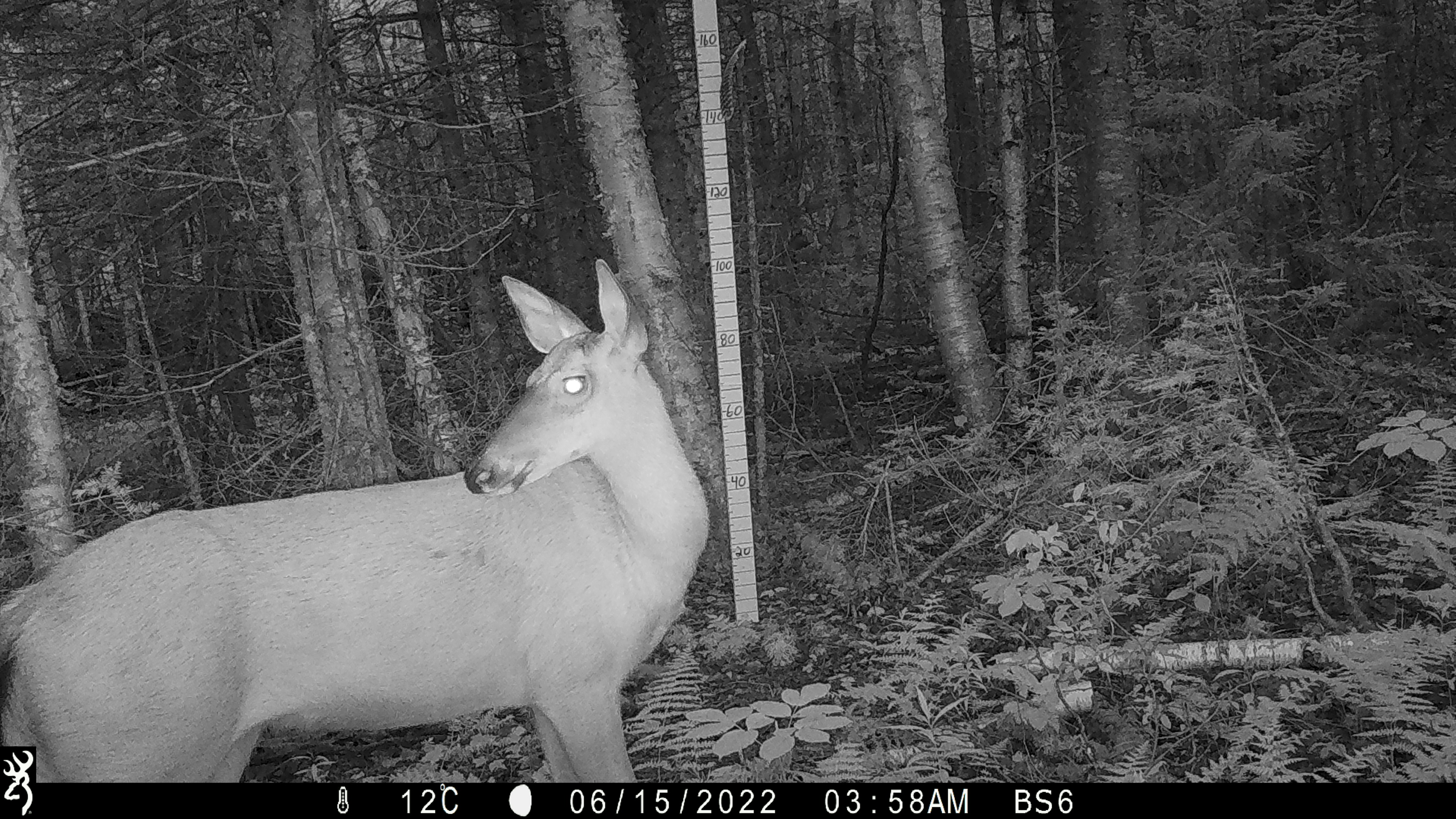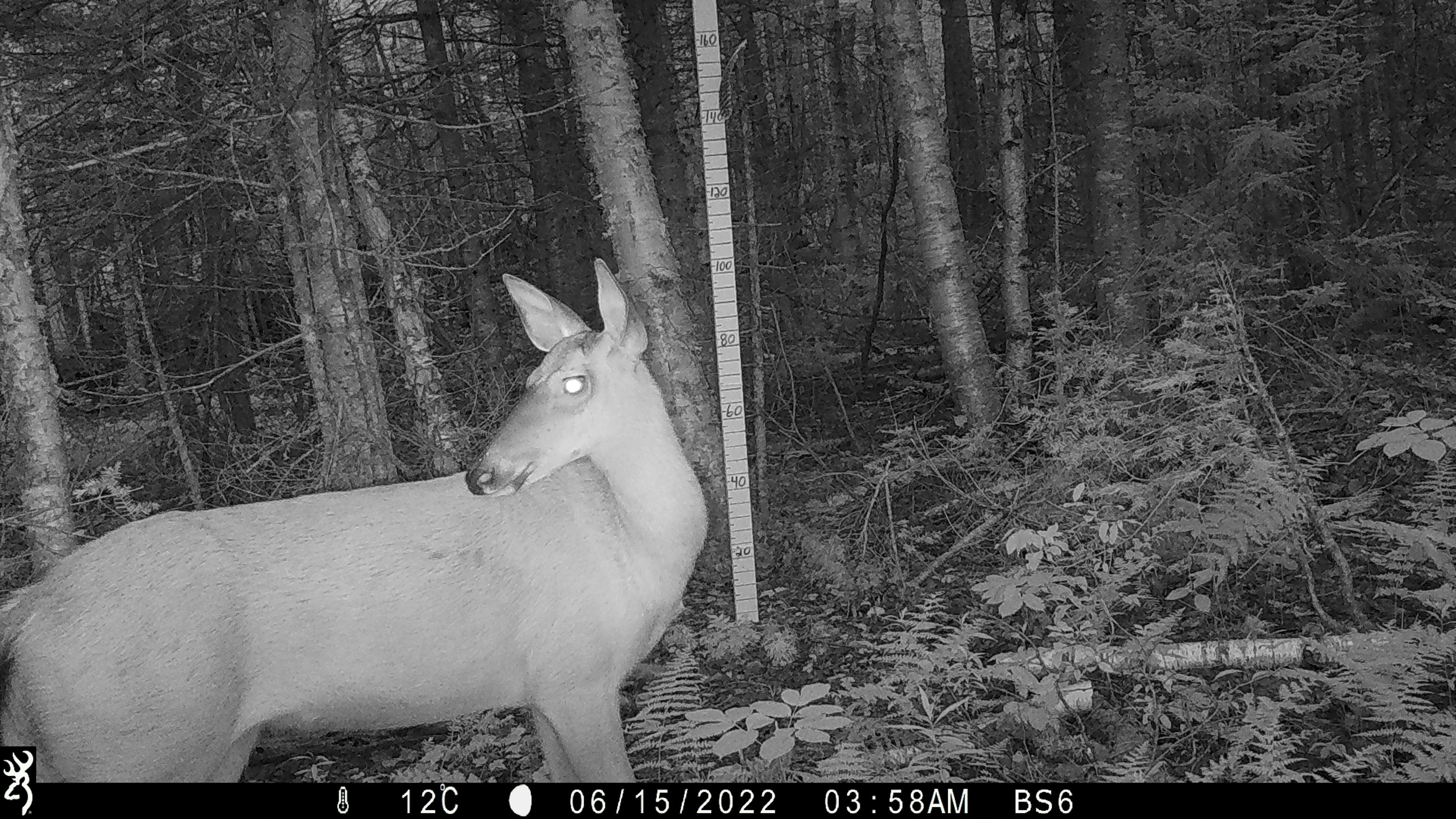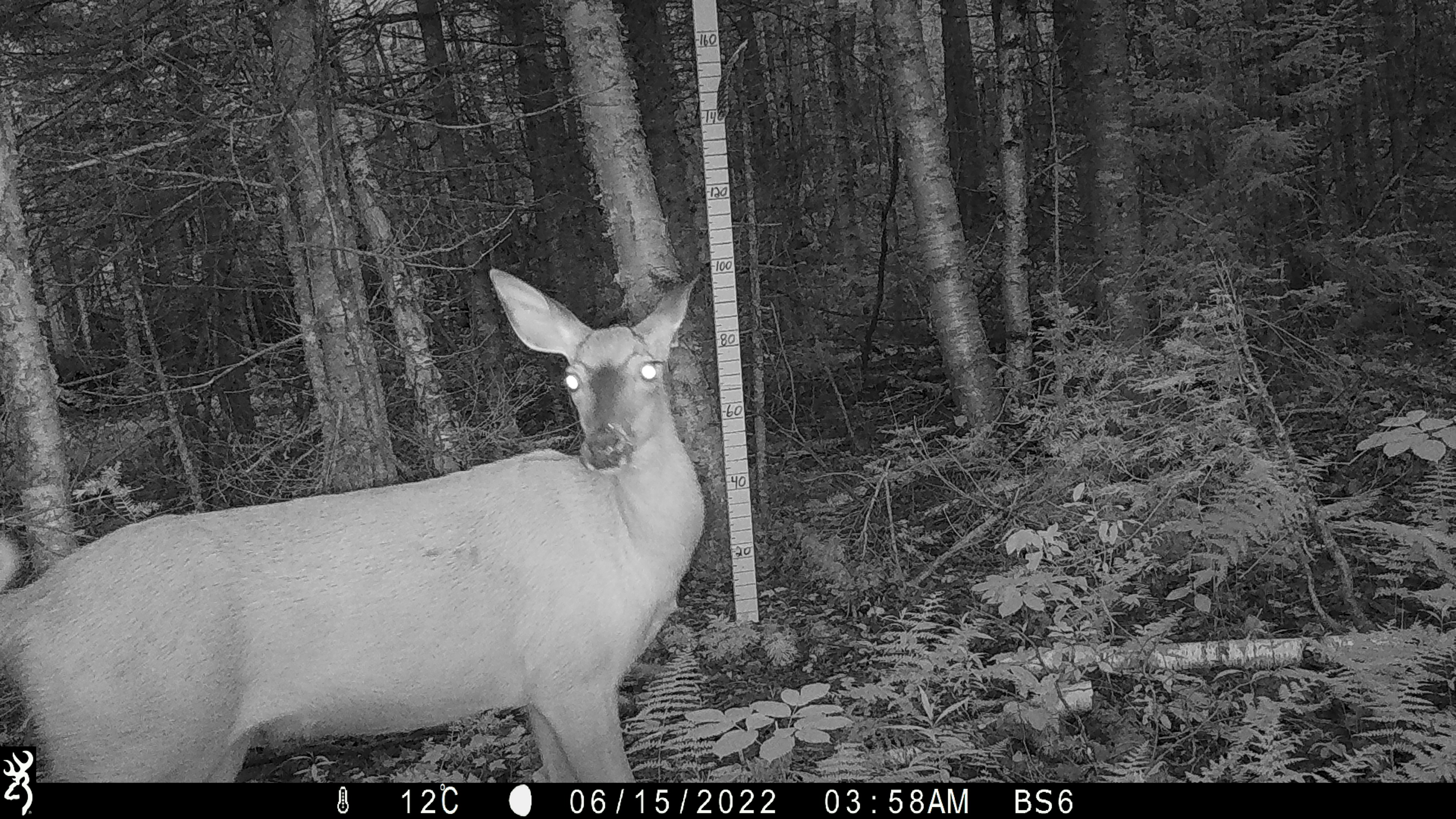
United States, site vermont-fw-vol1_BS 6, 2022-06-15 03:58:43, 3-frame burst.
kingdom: Animalia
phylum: Chordata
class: Mammalia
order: Artiodactyla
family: Cervidae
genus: Odocoileus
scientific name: Odocoileus virginianus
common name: white-tailed deer